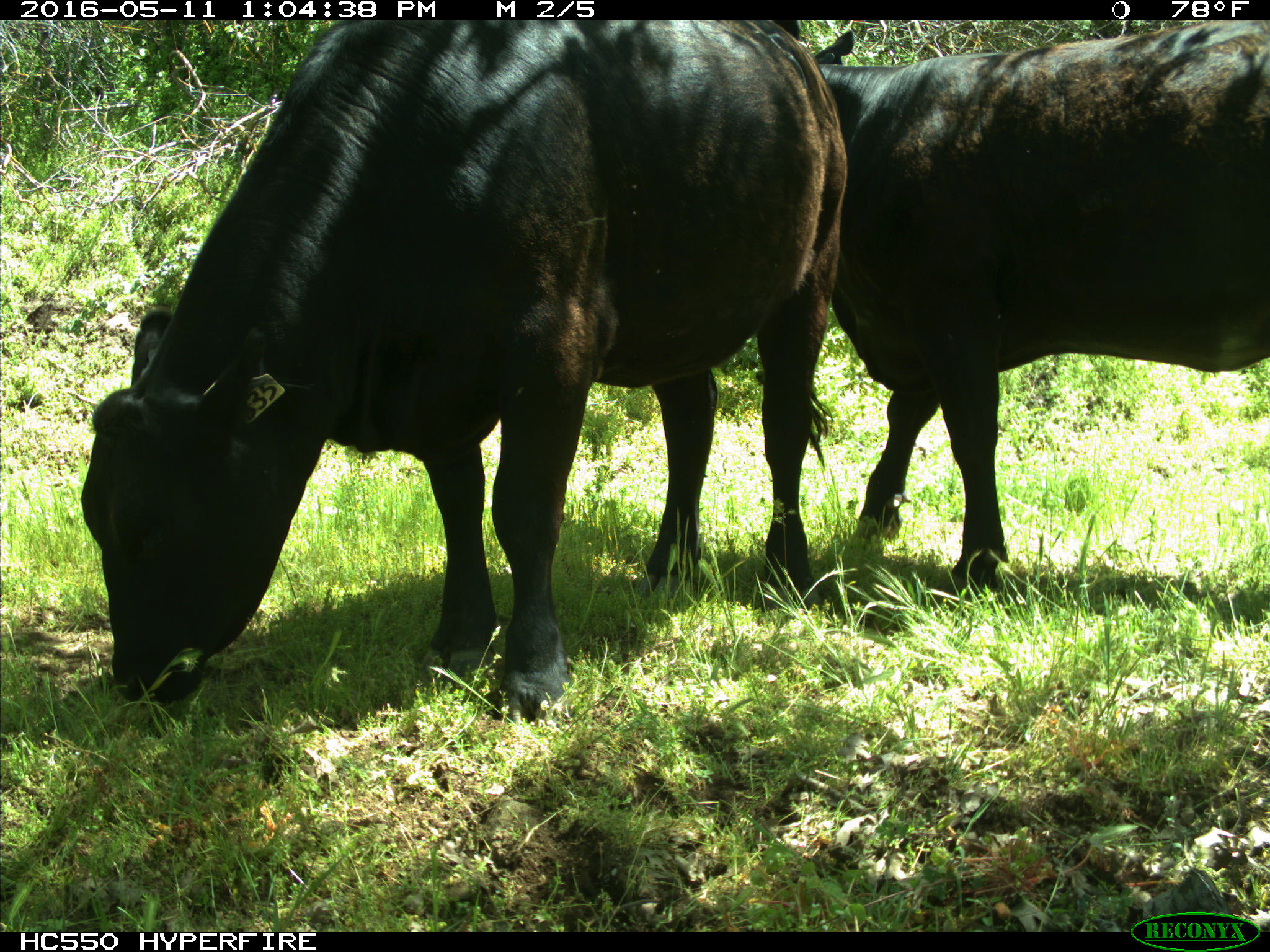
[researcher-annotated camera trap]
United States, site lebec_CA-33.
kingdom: Animalia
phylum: Chordata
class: Mammalia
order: Artiodactyla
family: Bovidae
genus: Bos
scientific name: Bos taurus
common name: domestic cow